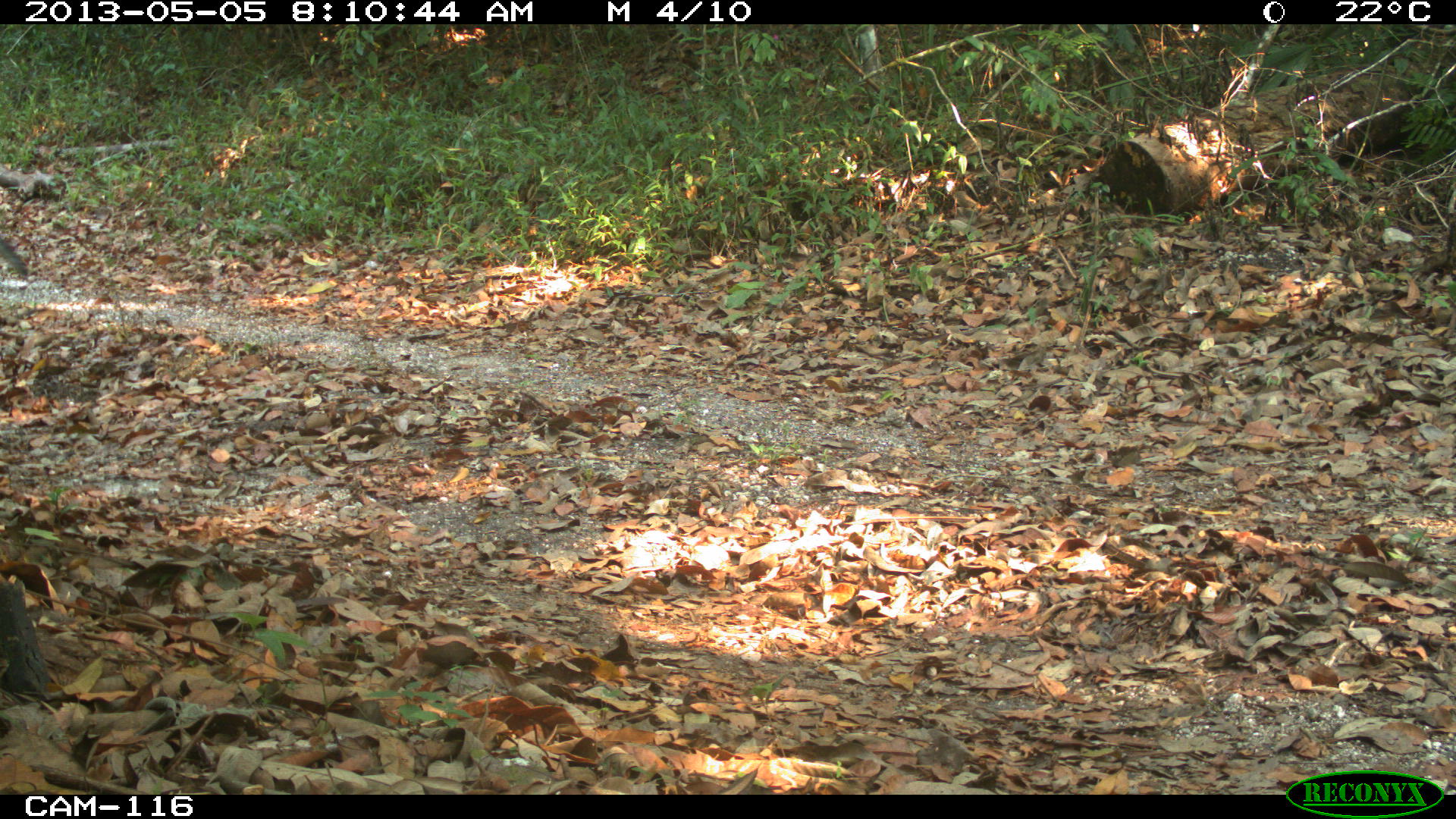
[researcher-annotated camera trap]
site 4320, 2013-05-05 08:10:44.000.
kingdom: Animalia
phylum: Chordata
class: Mammalia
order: Carnivora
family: Canidae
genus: Urocyon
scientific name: Urocyon cinereoargenteus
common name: gray fox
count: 1